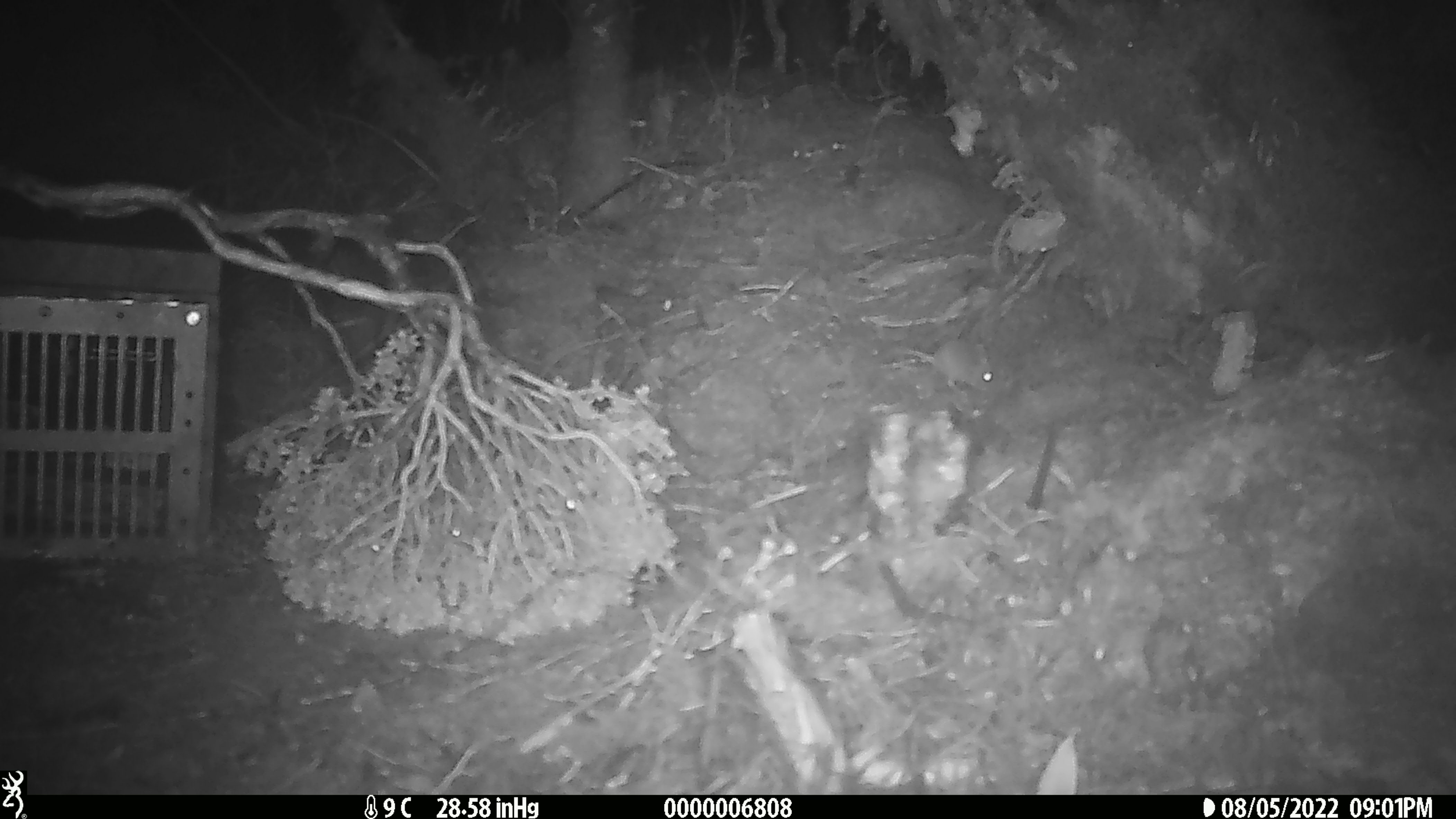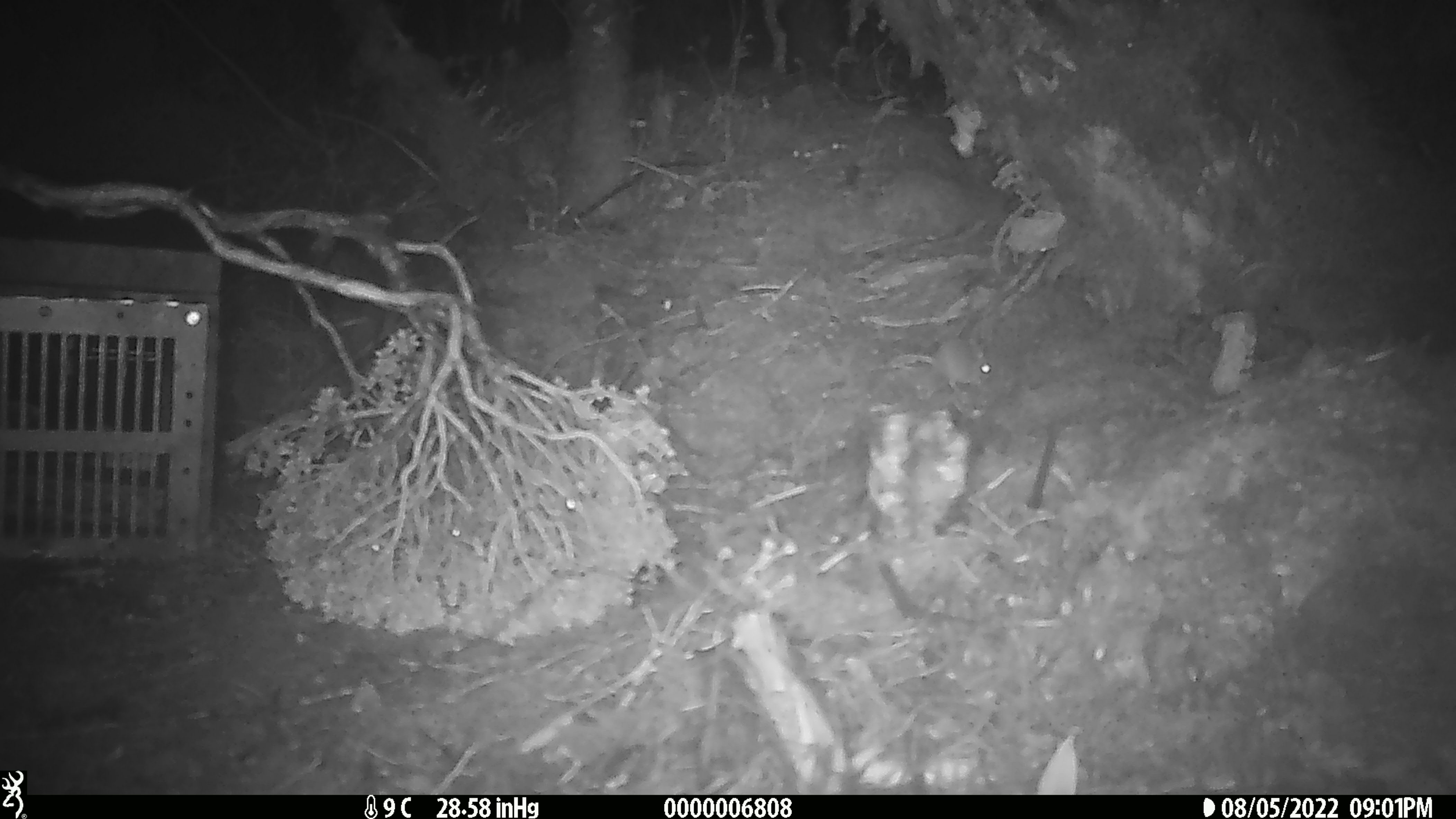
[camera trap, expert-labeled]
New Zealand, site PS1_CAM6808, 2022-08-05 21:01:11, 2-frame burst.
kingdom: Animalia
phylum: Chordata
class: Mammalia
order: Rodentia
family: Muridae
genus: Mus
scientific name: Mus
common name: mouse